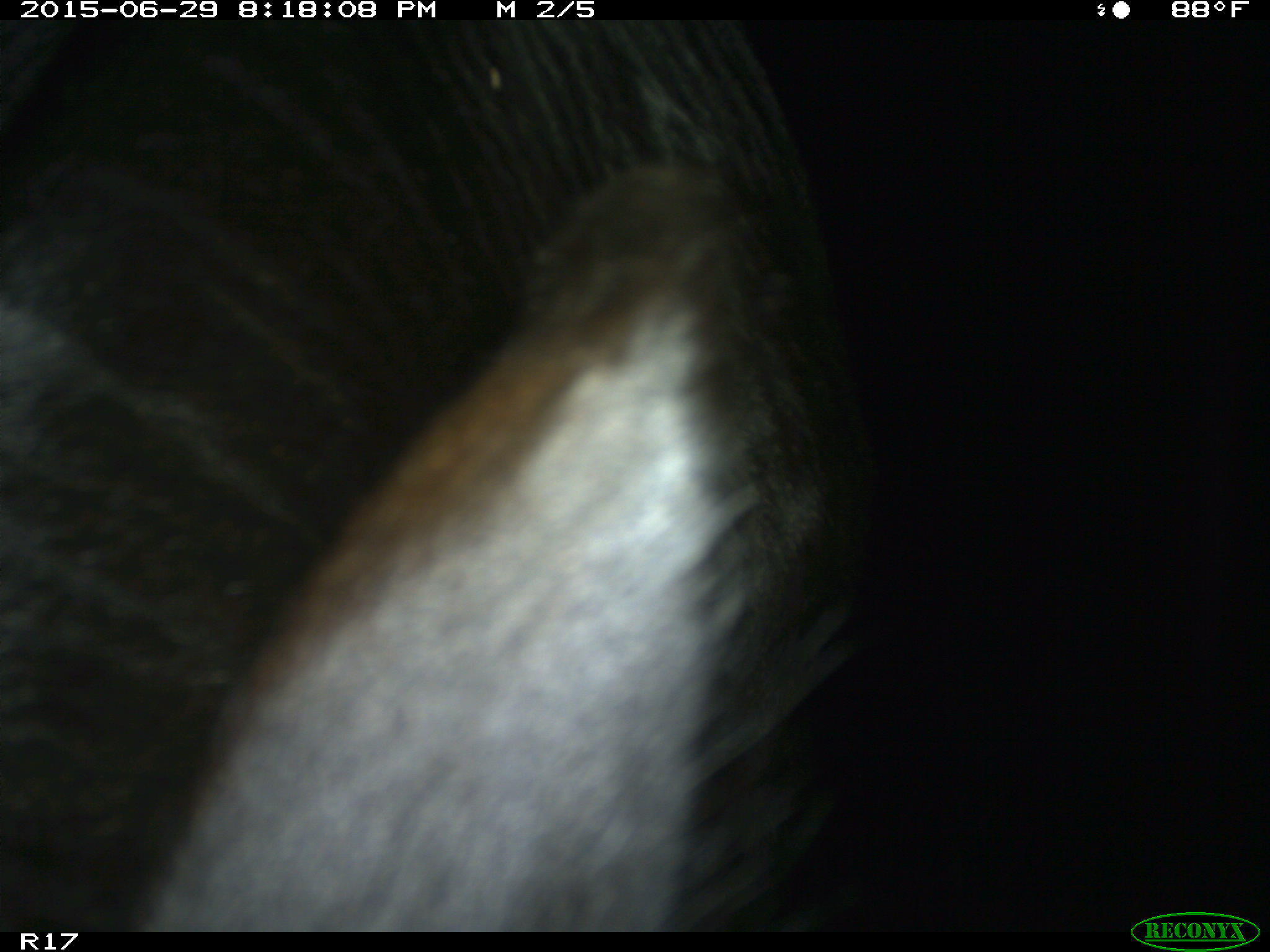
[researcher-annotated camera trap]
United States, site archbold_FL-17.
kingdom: Animalia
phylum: Chordata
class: Mammalia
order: Artiodactyla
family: Bovidae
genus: Bos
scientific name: Bos taurus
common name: domestic cow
Bos taurus (domestic cow).